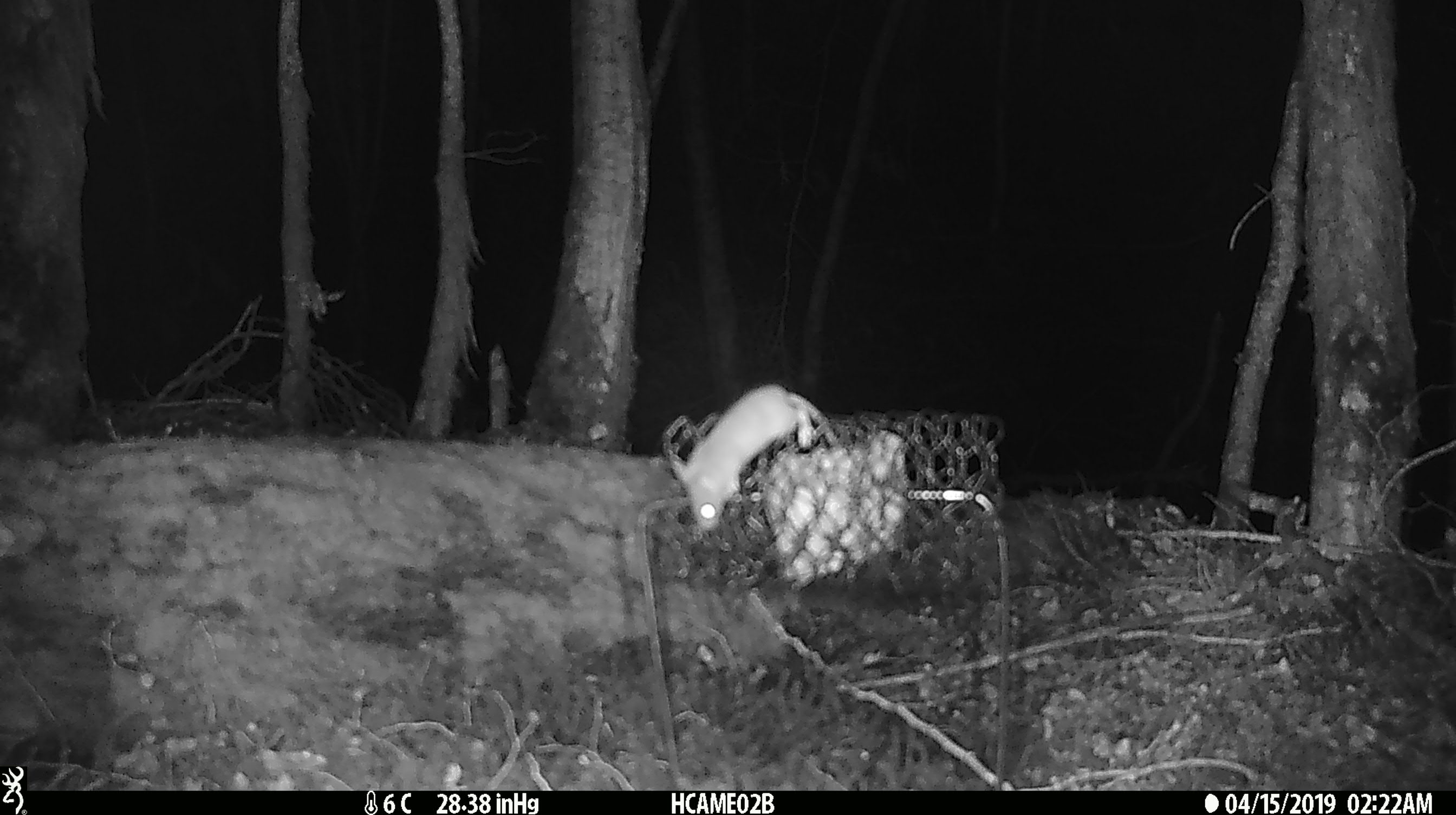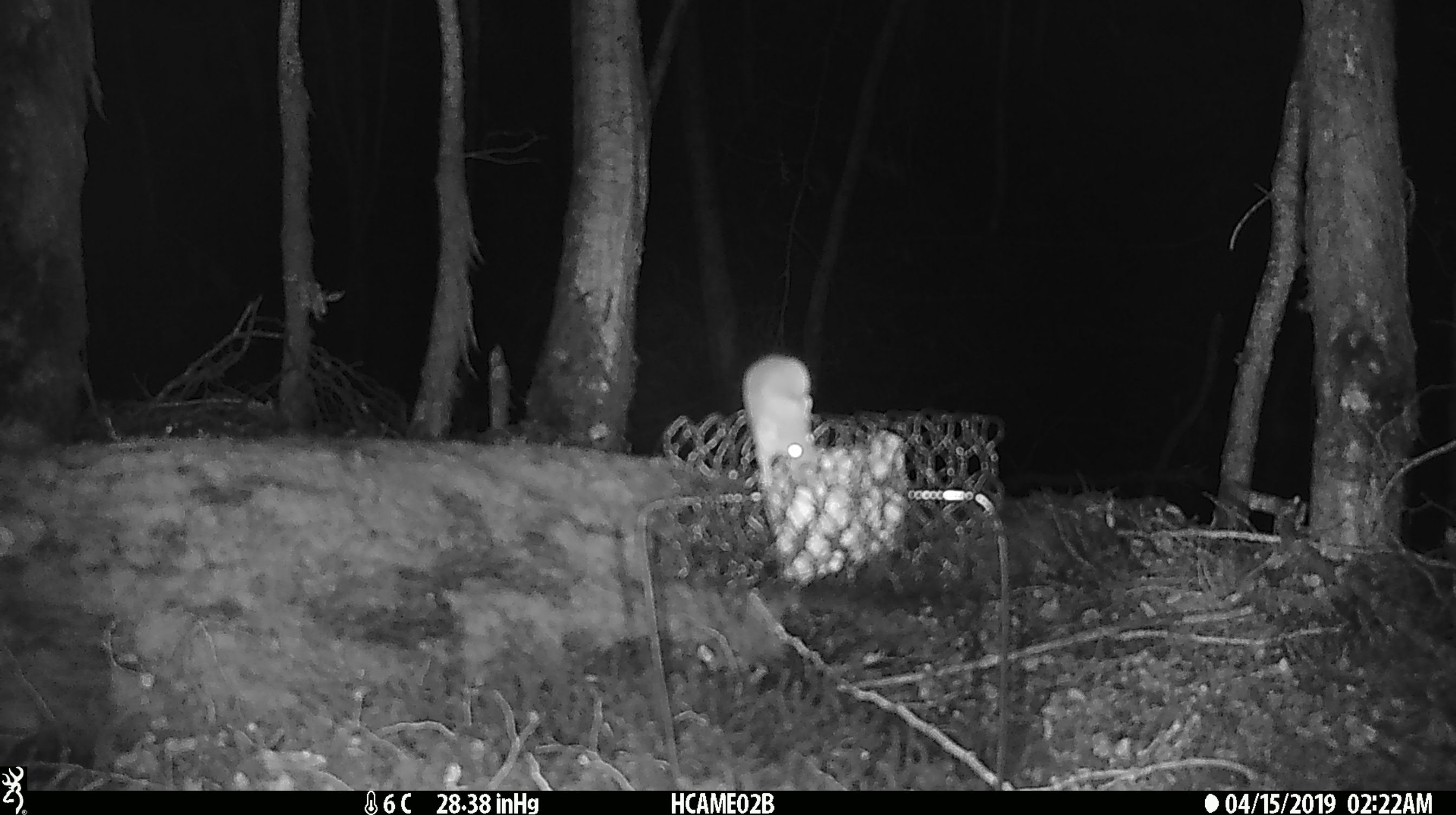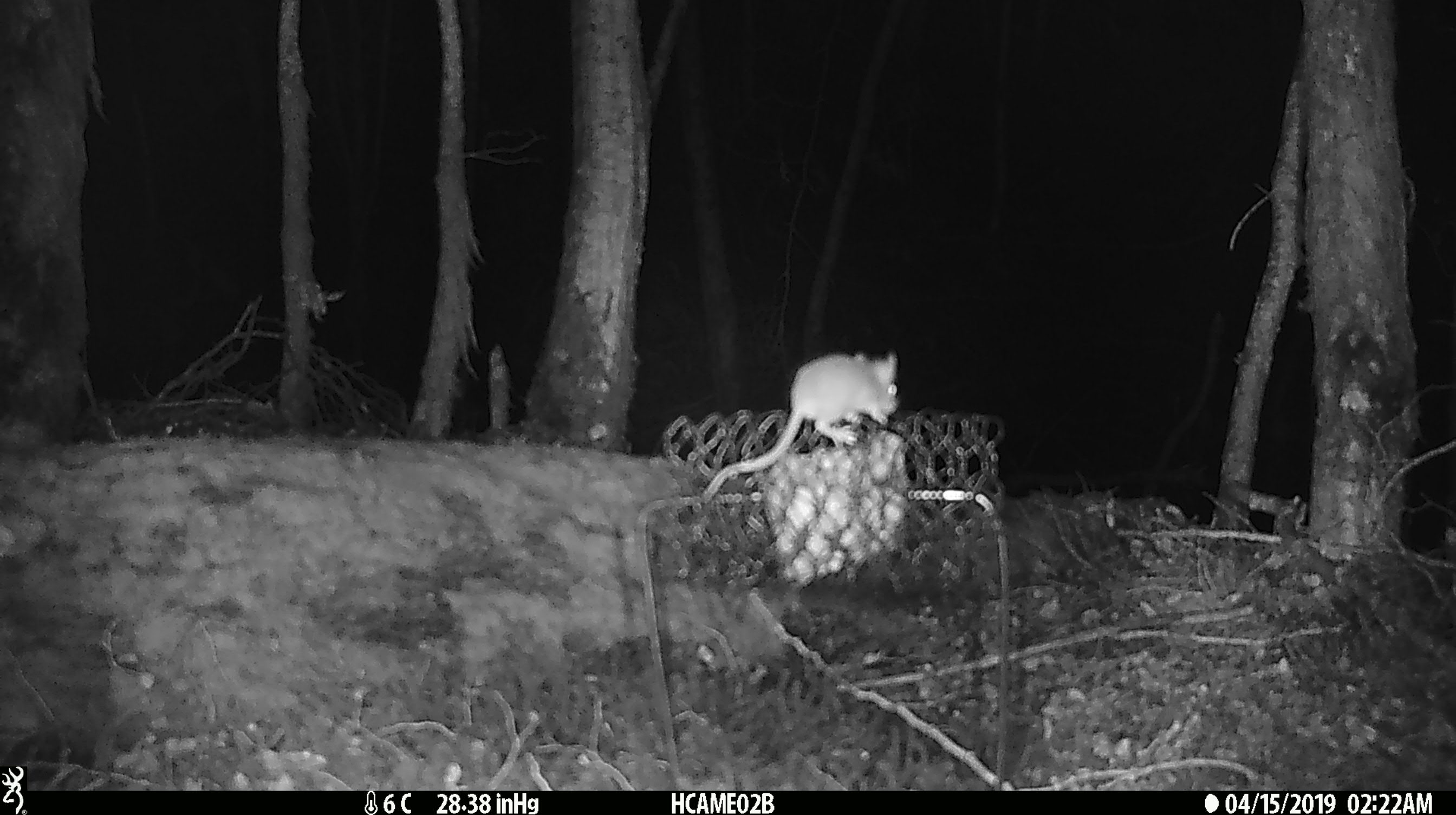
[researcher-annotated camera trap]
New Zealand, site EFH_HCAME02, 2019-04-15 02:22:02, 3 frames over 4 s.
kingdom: Animalia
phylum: Chordata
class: Mammalia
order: Rodentia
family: Muridae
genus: Mus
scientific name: Mus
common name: mouse